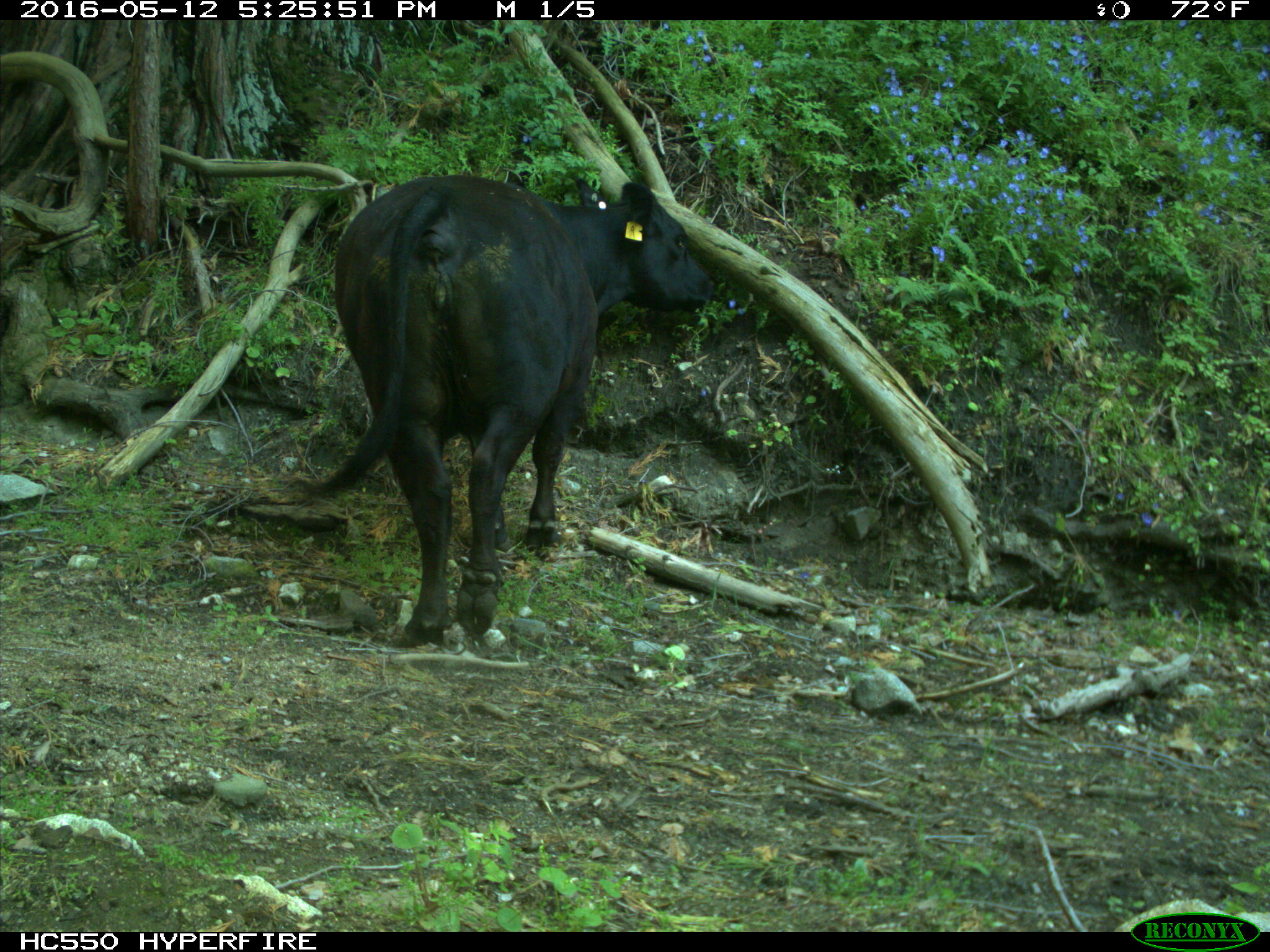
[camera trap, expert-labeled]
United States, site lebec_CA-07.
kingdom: Animalia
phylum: Chordata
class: Mammalia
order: Artiodactyla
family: Bovidae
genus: Bos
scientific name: Bos taurus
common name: domestic cow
Bos taurus (domestic cow).